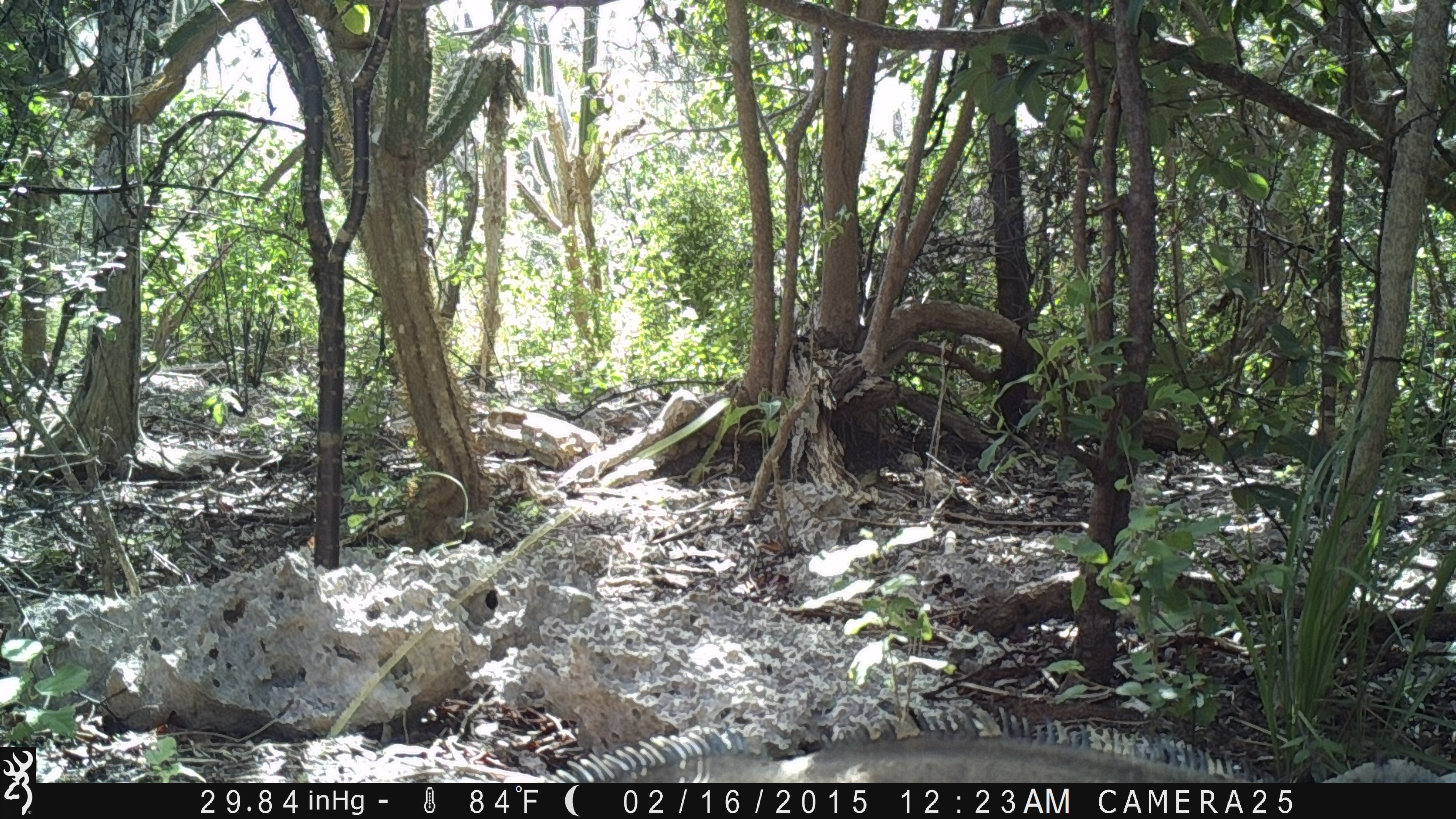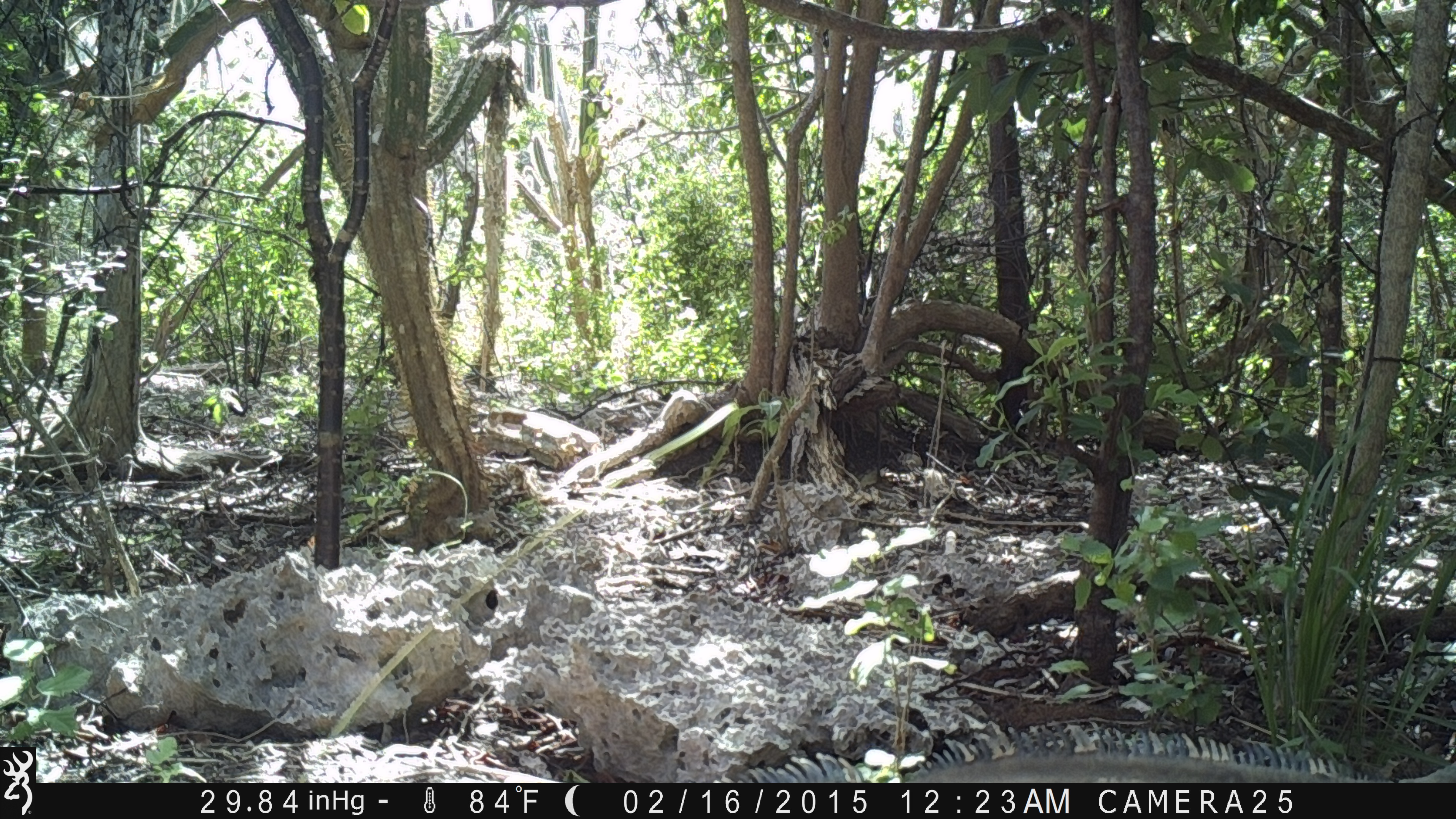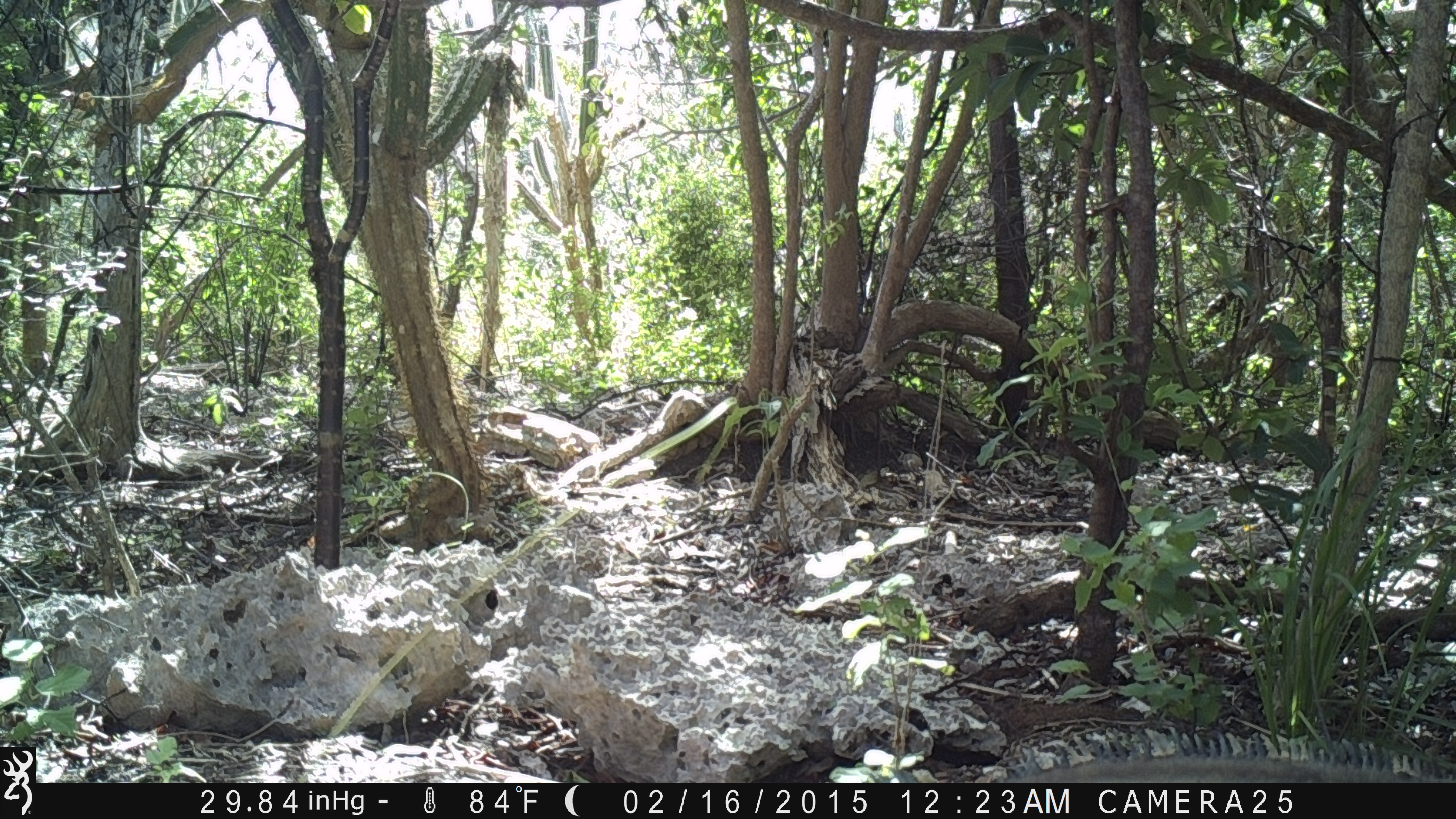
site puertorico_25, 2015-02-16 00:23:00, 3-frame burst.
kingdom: Animalia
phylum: Chordata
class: Reptilia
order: Squamata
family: Iguanidae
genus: Iguana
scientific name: Iguana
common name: typical iguanas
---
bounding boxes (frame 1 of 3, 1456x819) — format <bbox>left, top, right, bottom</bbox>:
iguana: <bbox>464, 701, 1427, 785</bbox>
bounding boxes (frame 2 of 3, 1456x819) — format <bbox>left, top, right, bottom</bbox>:
iguana: <bbox>752, 728, 1386, 783</bbox>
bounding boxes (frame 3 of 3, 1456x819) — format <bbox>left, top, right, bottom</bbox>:
iguana: <bbox>976, 720, 1449, 778</bbox>